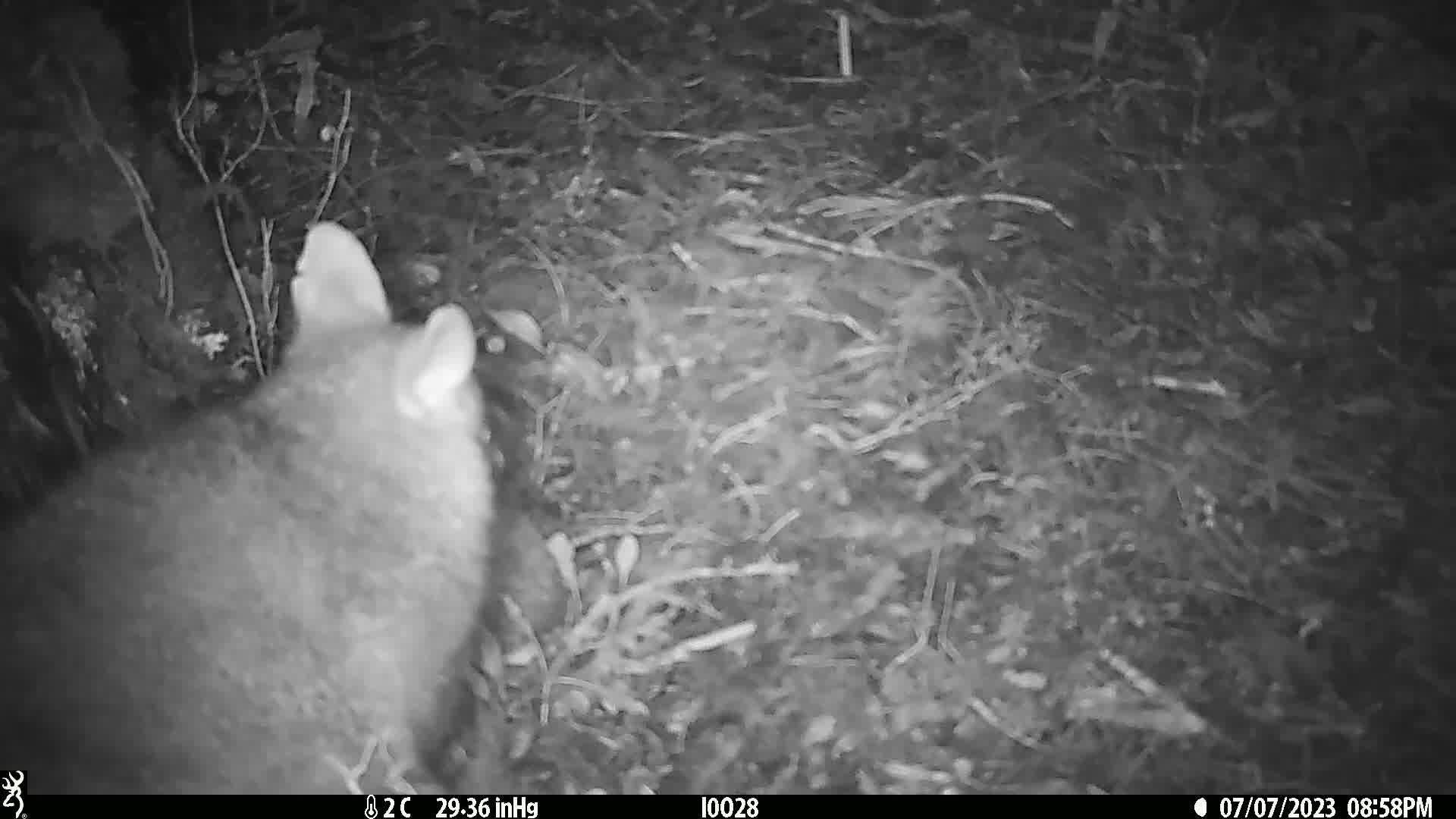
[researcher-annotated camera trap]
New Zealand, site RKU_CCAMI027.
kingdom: Animalia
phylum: Chordata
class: Mammalia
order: Diprotodontia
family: Phalangeridae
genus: Trichosurus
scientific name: Trichosurus vulpecula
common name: common brushtail possum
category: possum